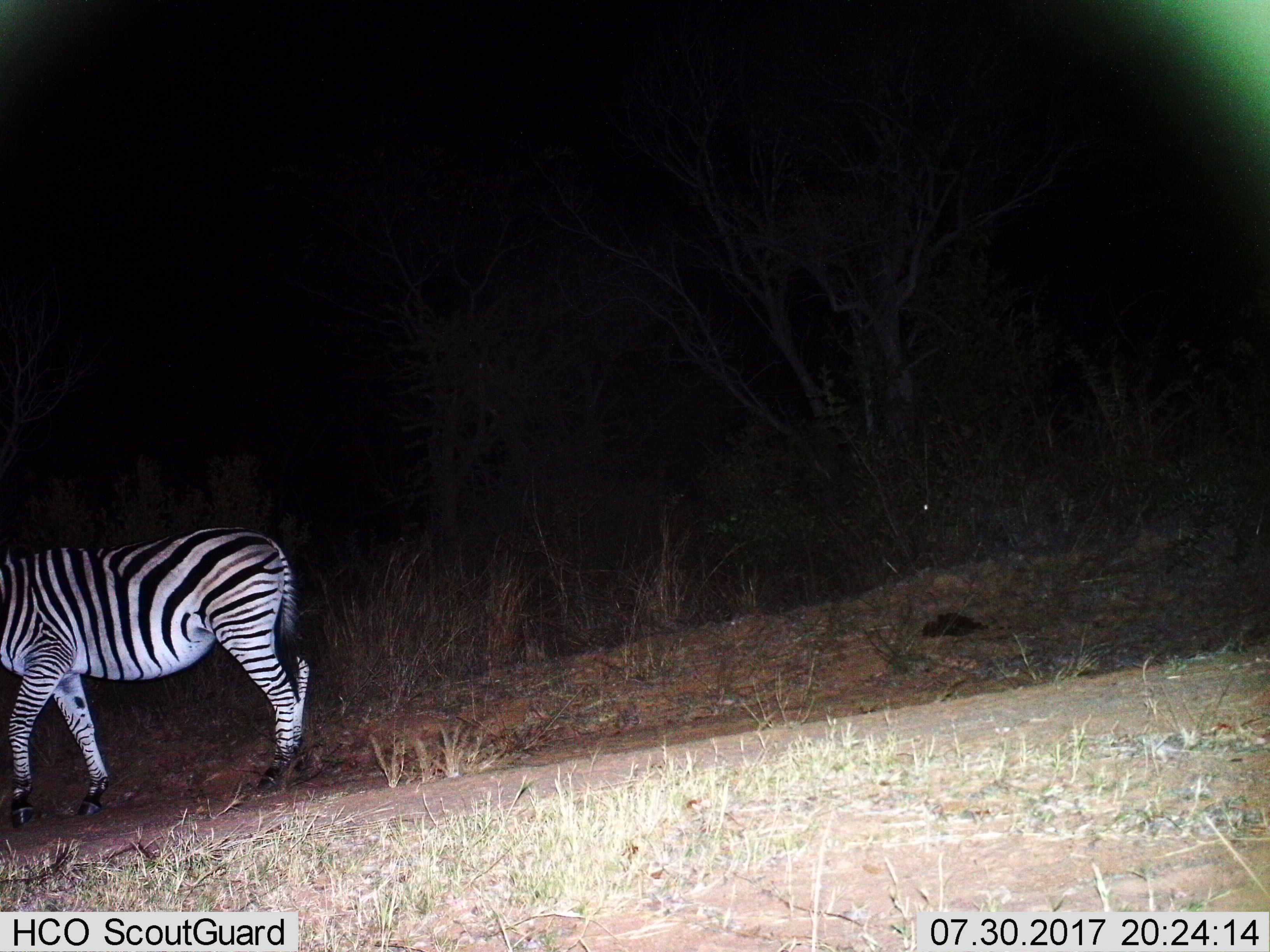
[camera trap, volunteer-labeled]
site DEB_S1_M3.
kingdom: Animalia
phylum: Chordata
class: Mammalia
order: Perissodactyla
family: Equidae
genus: Equus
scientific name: Equus quagga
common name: plains zebra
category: zebraplains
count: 1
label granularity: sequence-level